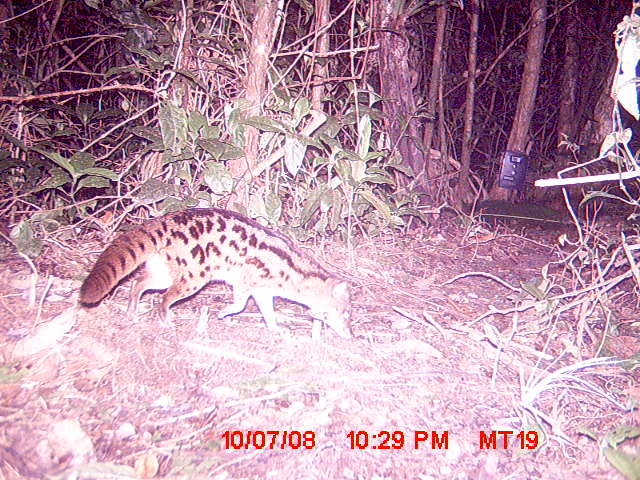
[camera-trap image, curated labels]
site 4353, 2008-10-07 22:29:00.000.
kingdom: Animalia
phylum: Chordata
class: Mammalia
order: Carnivora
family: Eupleridae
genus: Fossa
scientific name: Fossa fossana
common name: fanaloka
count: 1